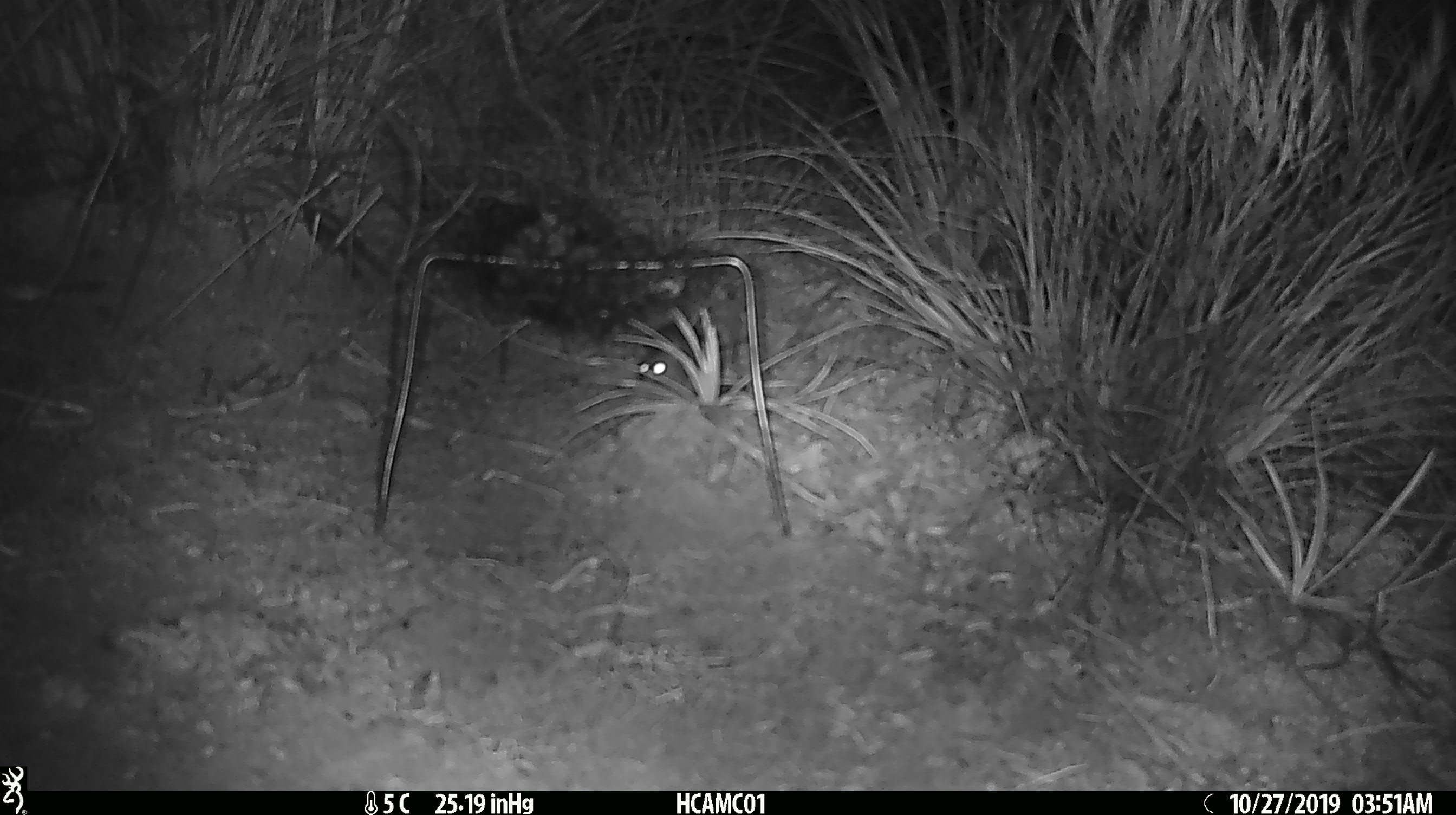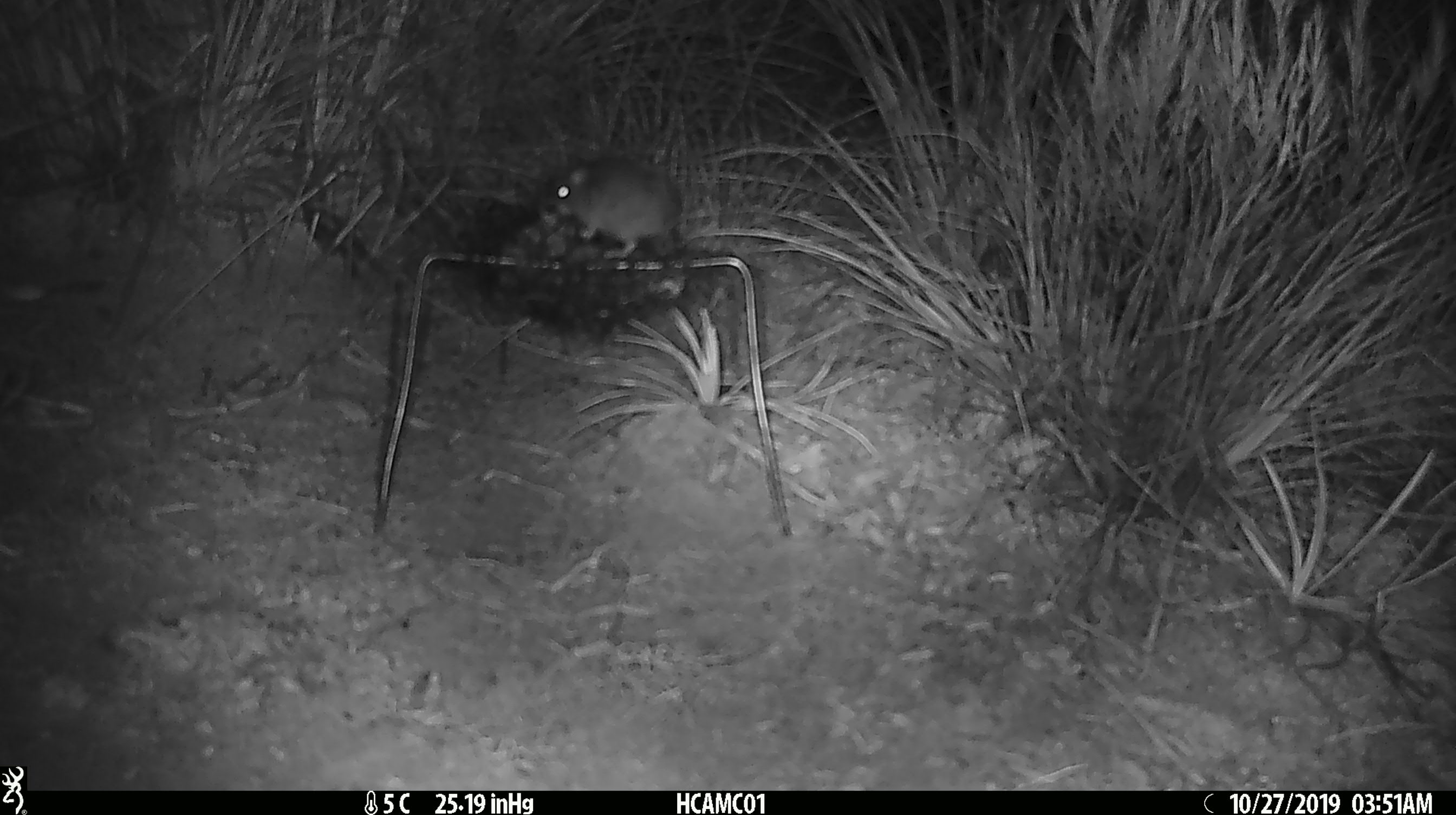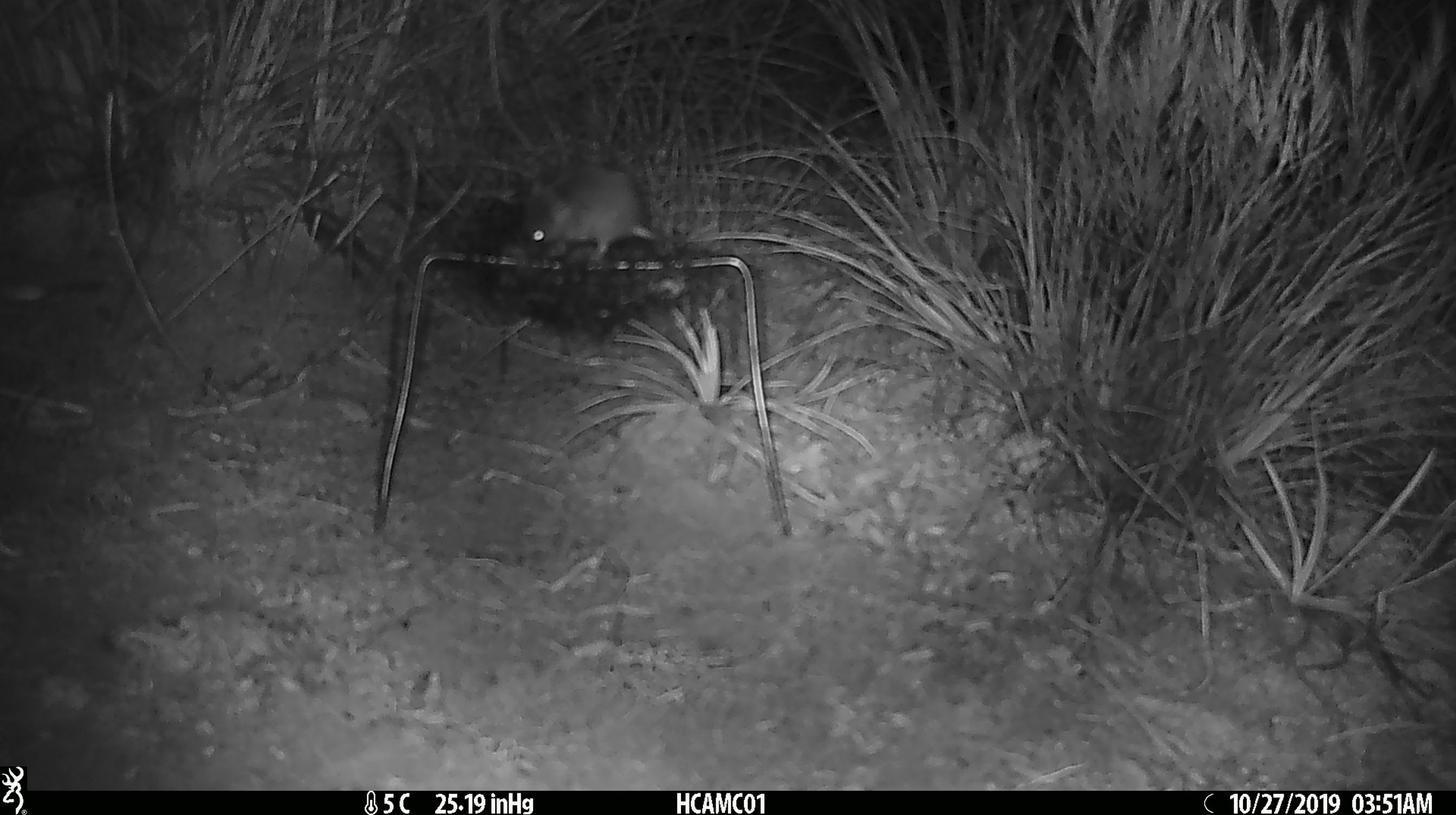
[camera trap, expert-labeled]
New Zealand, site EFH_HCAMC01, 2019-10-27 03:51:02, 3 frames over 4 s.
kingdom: Animalia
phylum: Chordata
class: Mammalia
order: Rodentia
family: Muridae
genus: Mus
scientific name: Mus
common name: mouse